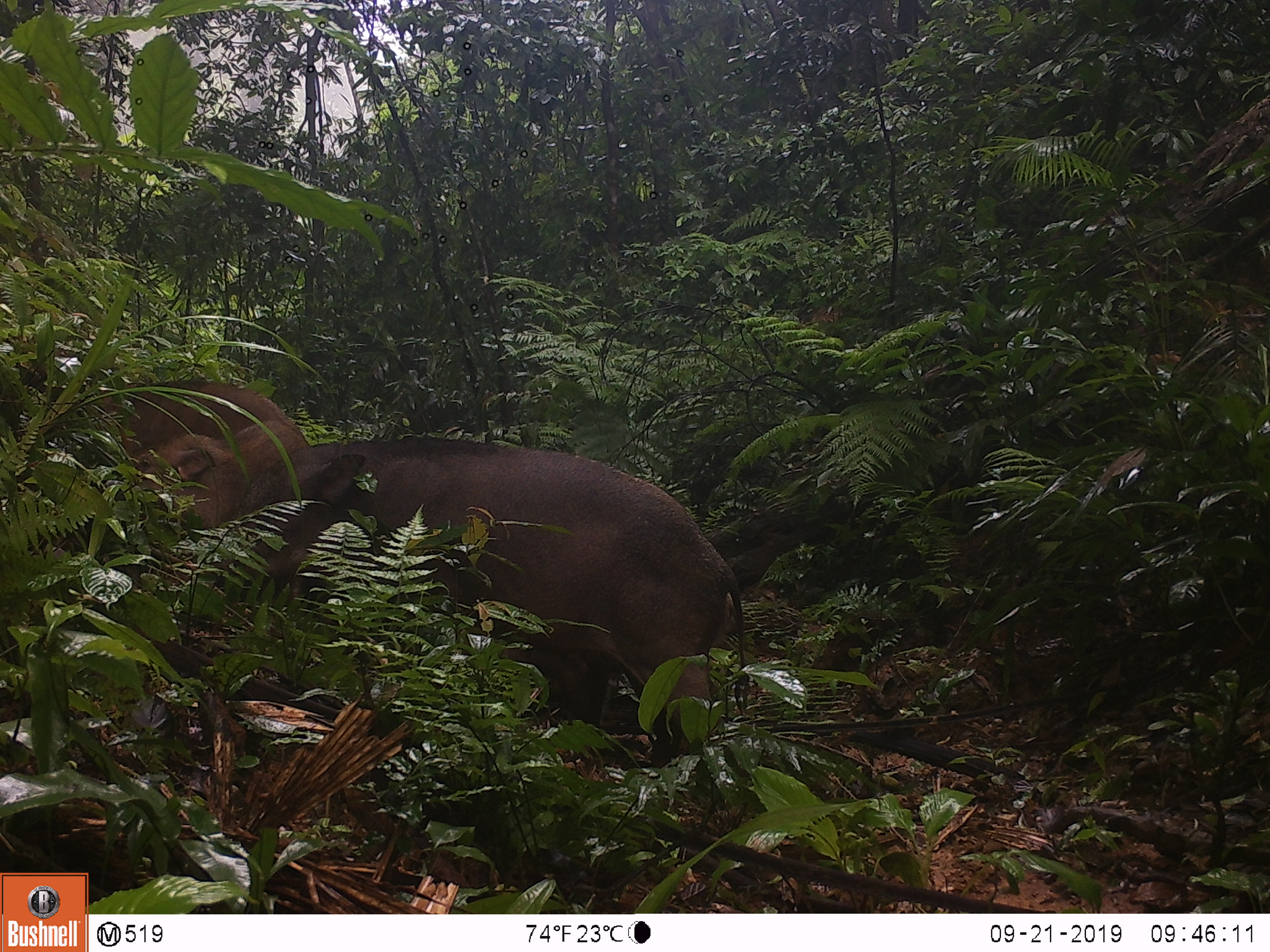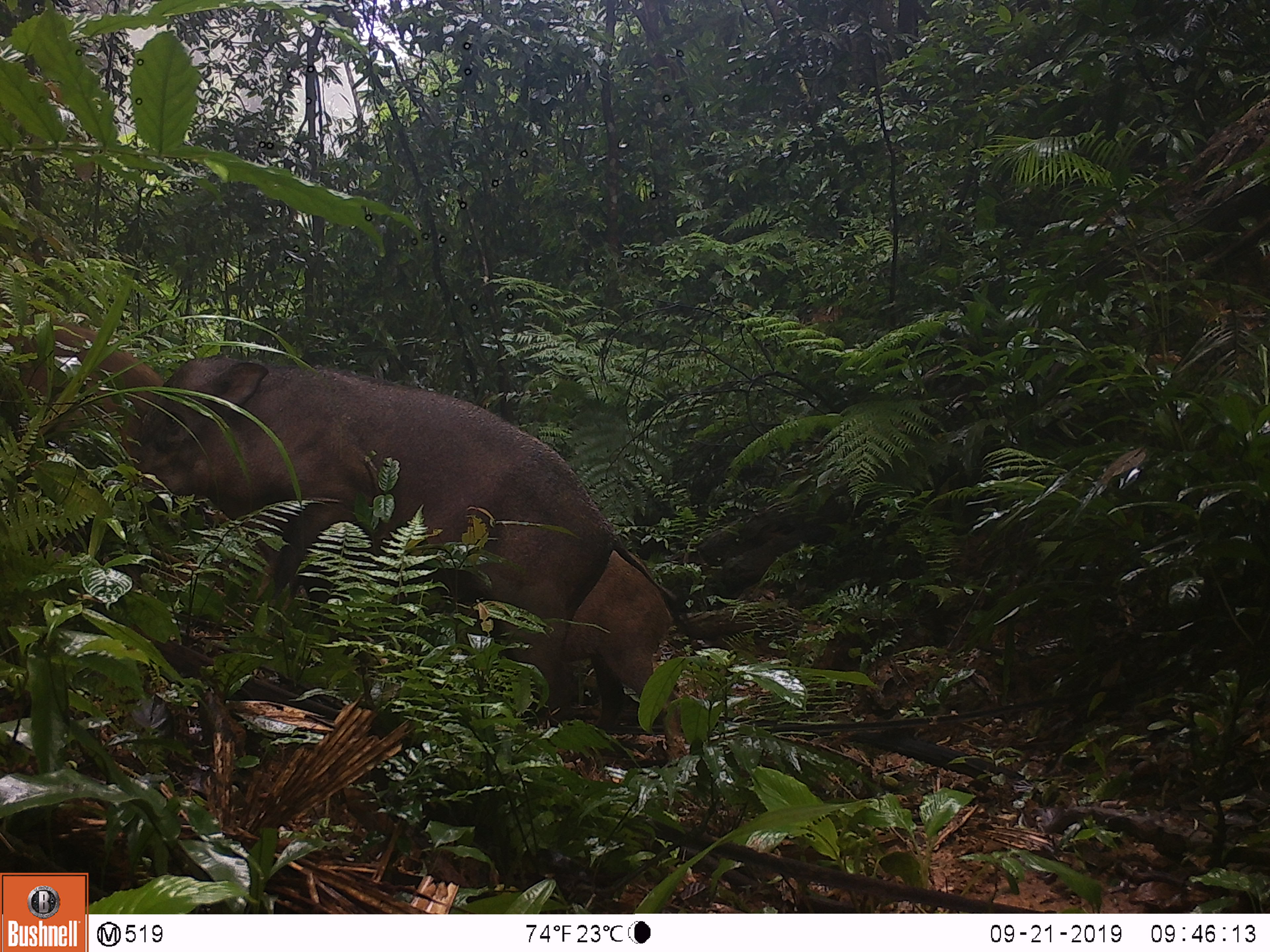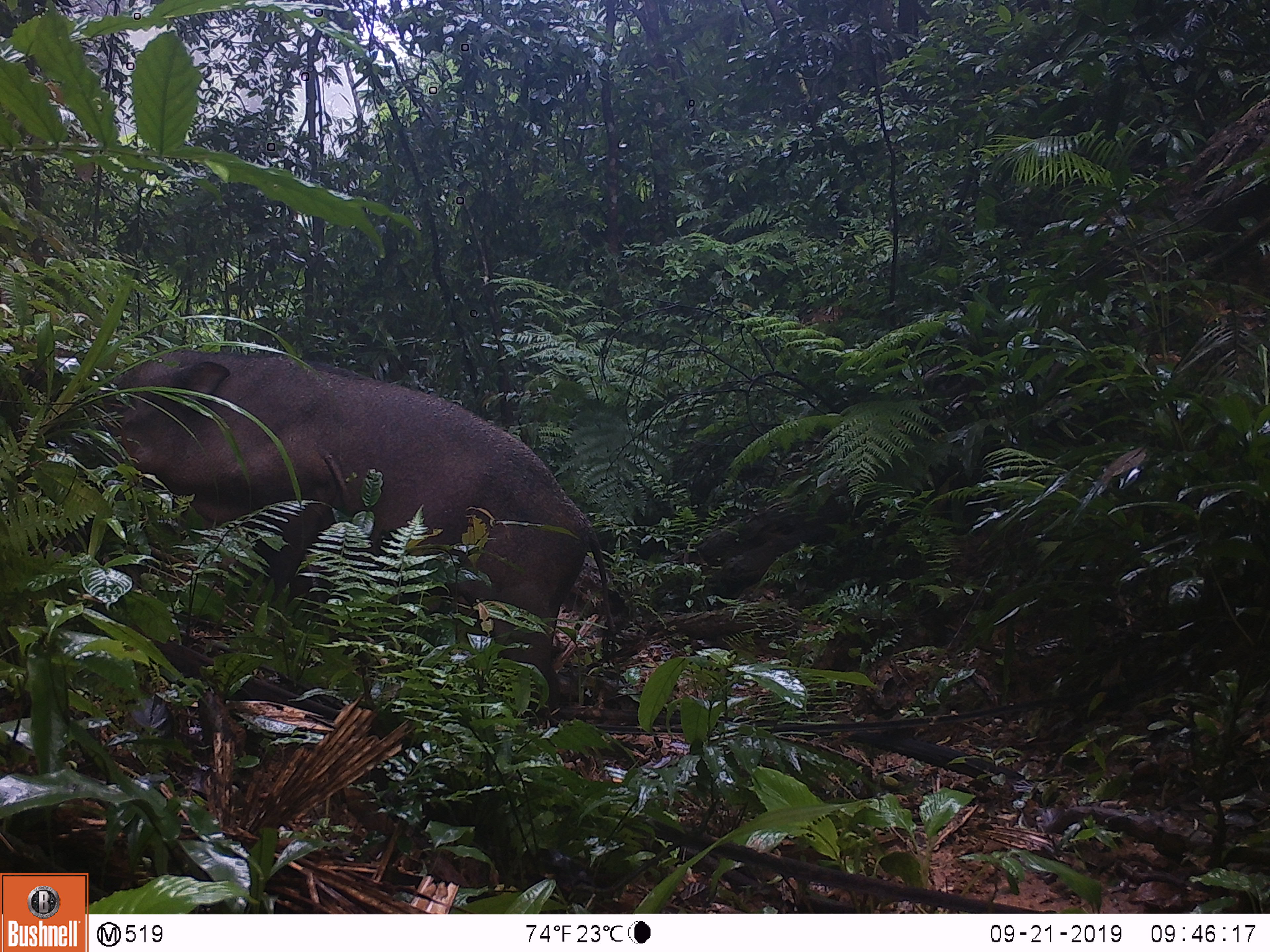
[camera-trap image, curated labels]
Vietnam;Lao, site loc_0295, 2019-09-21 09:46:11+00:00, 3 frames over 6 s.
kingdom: Animalia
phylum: Chordata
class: Mammalia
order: Artiodactyla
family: Suidae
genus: Sus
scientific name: Sus scrofa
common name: eurasian wild pig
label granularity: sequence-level